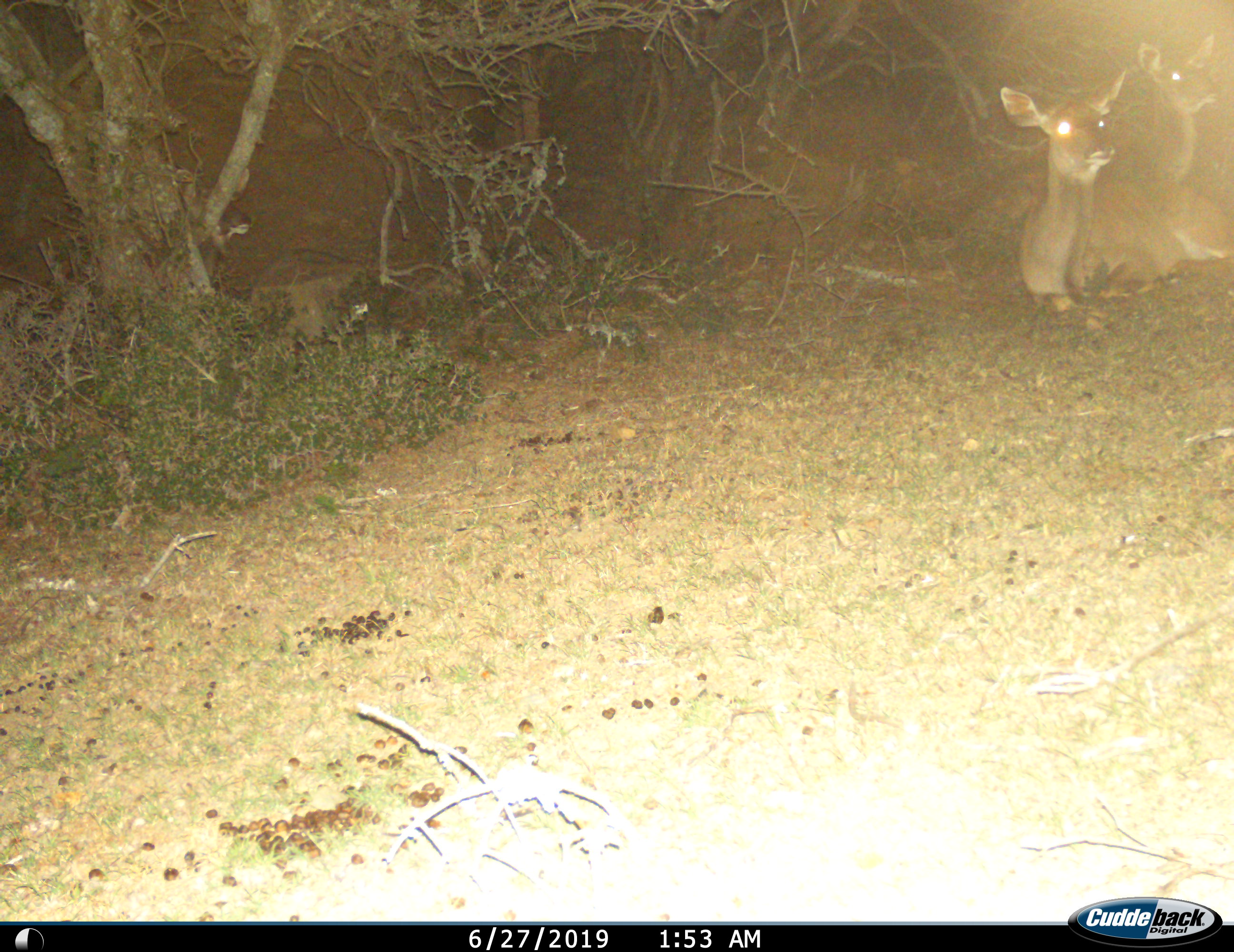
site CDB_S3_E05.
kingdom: Animalia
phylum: Chordata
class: Mammalia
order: Artiodactyla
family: Bovidae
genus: Tragelaphus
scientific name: Tragelaphus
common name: kudu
Kudu (Tragelaphus), count 2. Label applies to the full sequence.